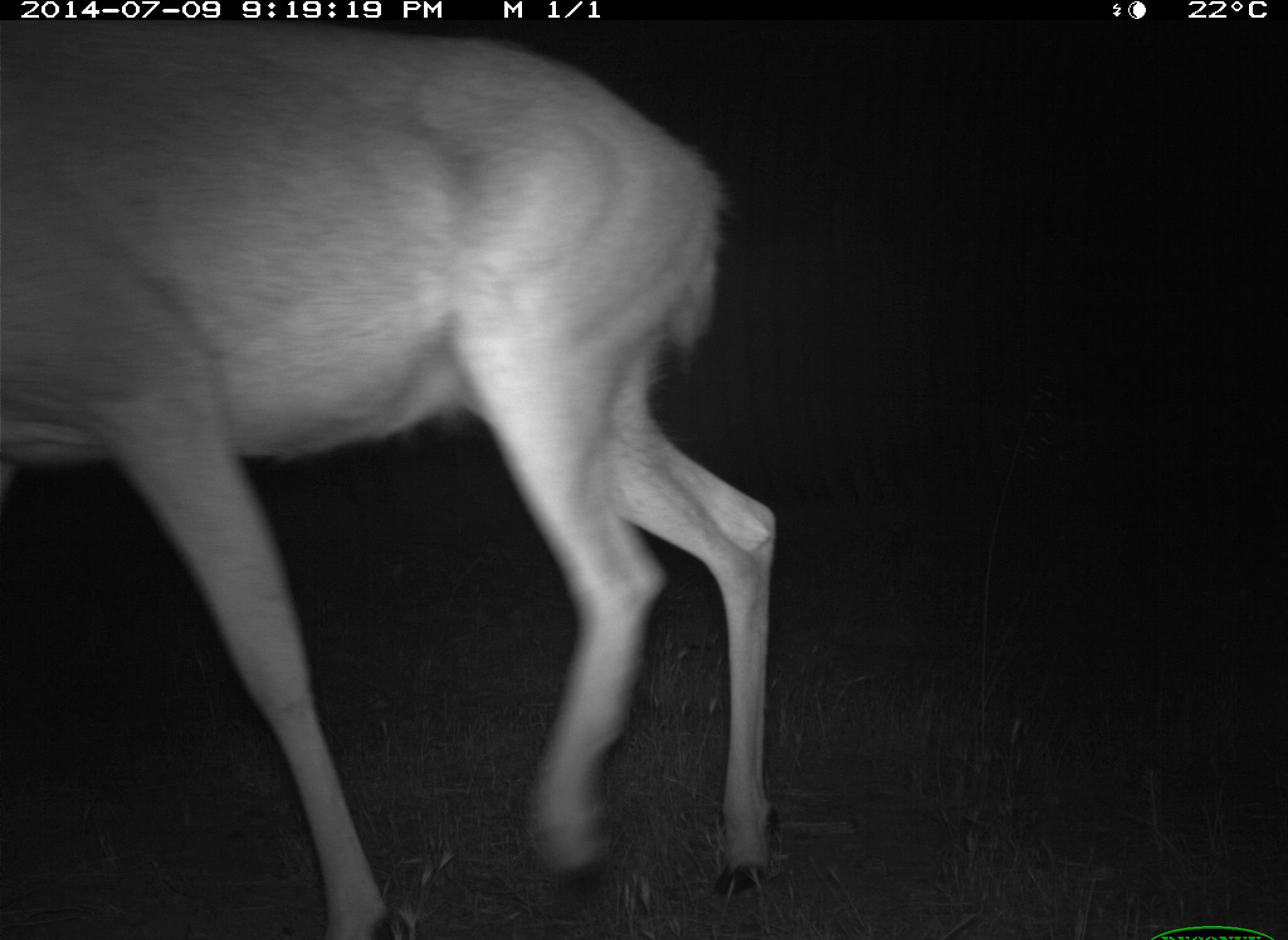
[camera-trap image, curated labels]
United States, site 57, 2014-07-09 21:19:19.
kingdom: Animalia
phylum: Chordata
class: Mammalia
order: Artiodactyla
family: Cervidae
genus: Odocoileus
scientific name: Odocoileus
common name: deer